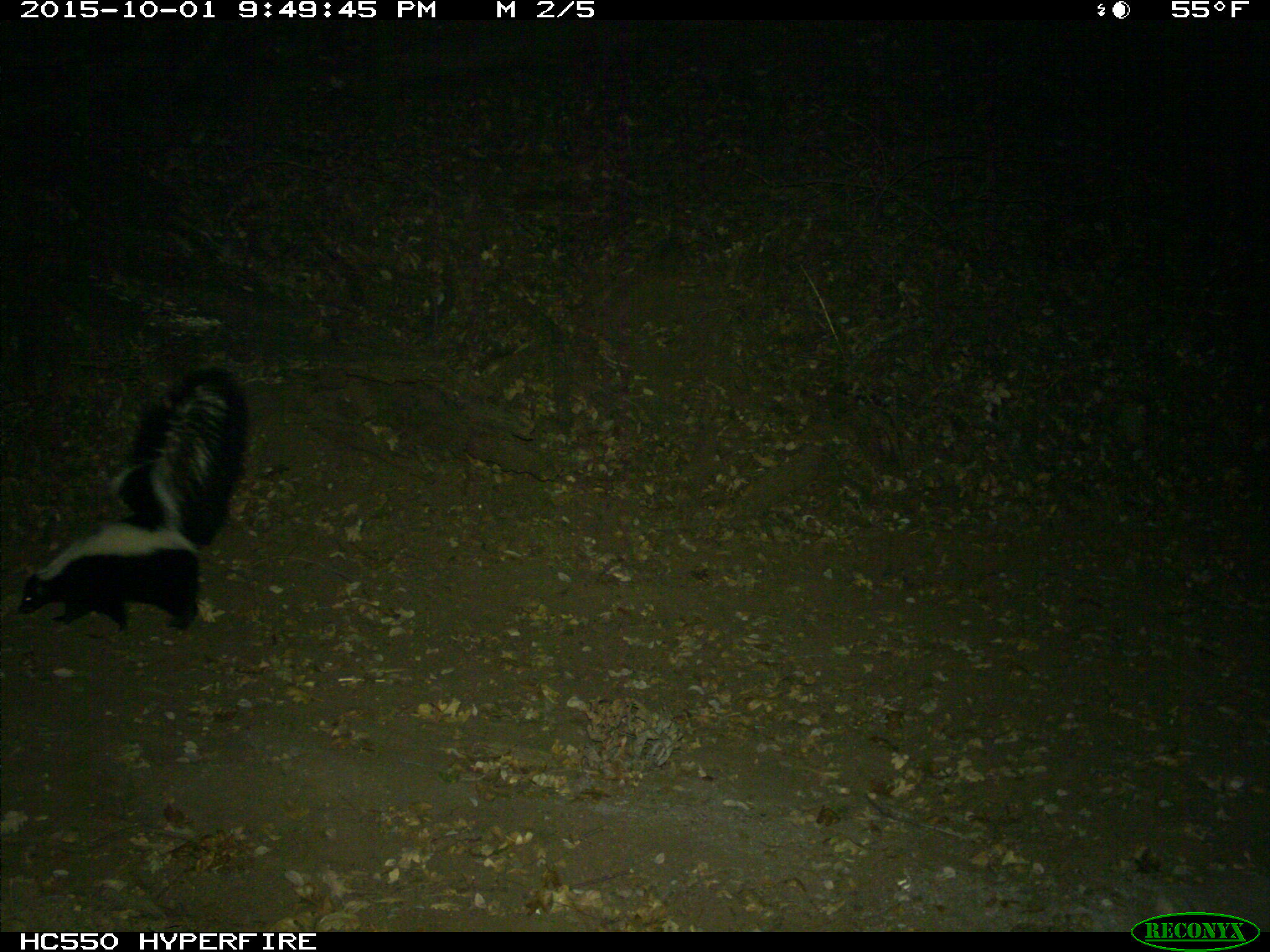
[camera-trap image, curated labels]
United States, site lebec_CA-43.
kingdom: Animalia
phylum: Chordata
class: Mammalia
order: Carnivora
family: Mephitidae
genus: Mephitis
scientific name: Mephitis mephitis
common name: striped skunk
Mephitis mephitis (striped skunk).